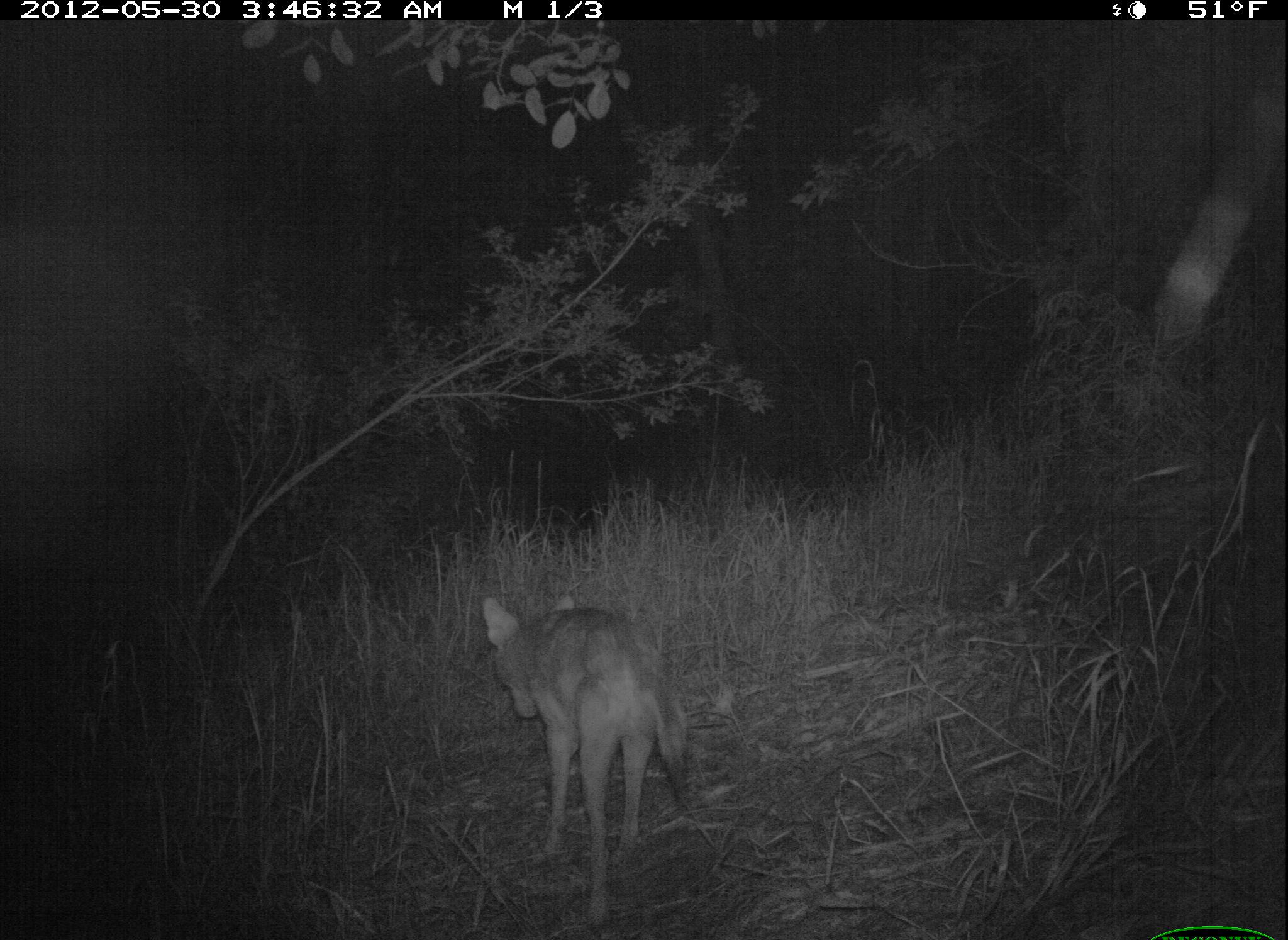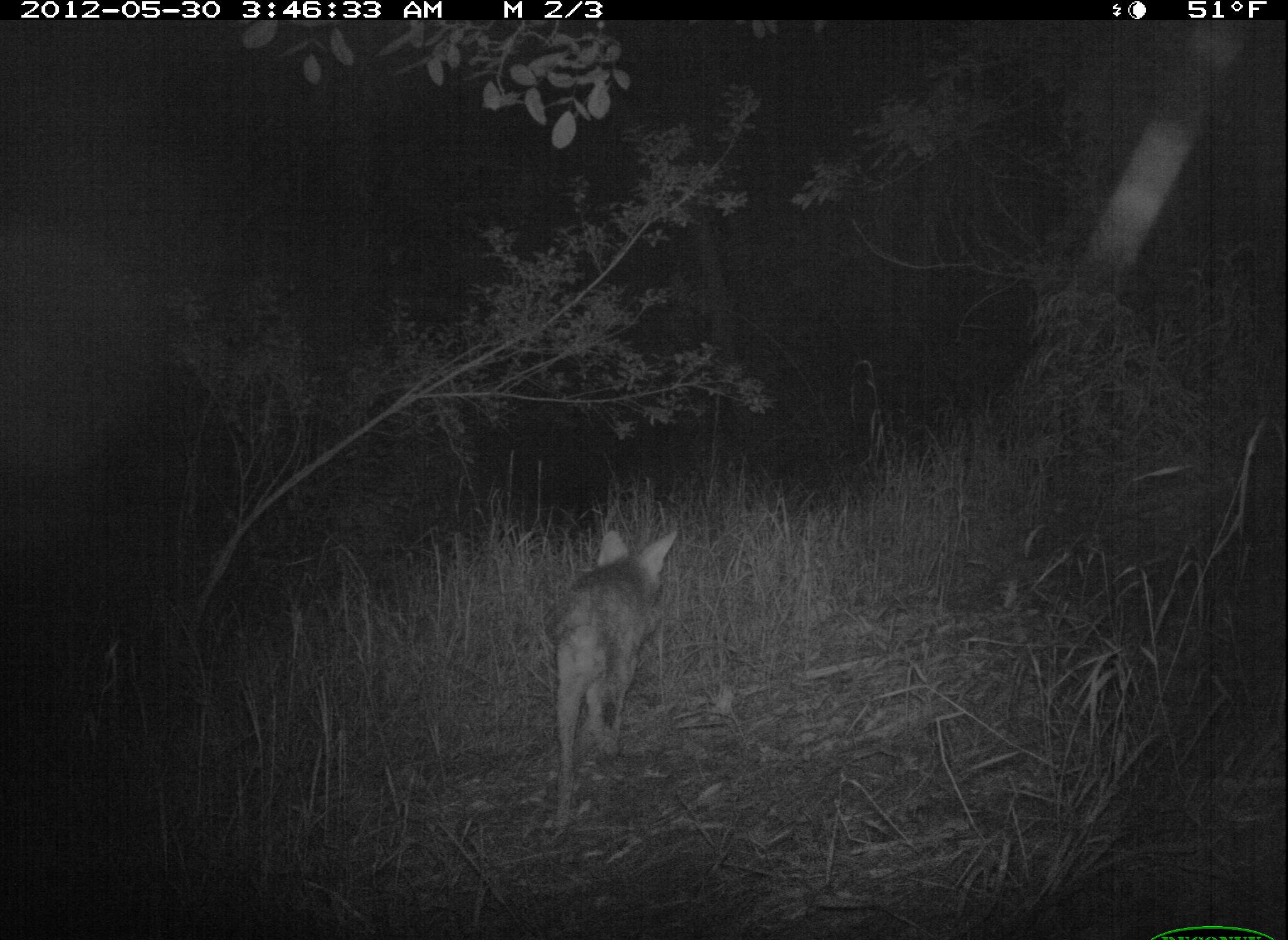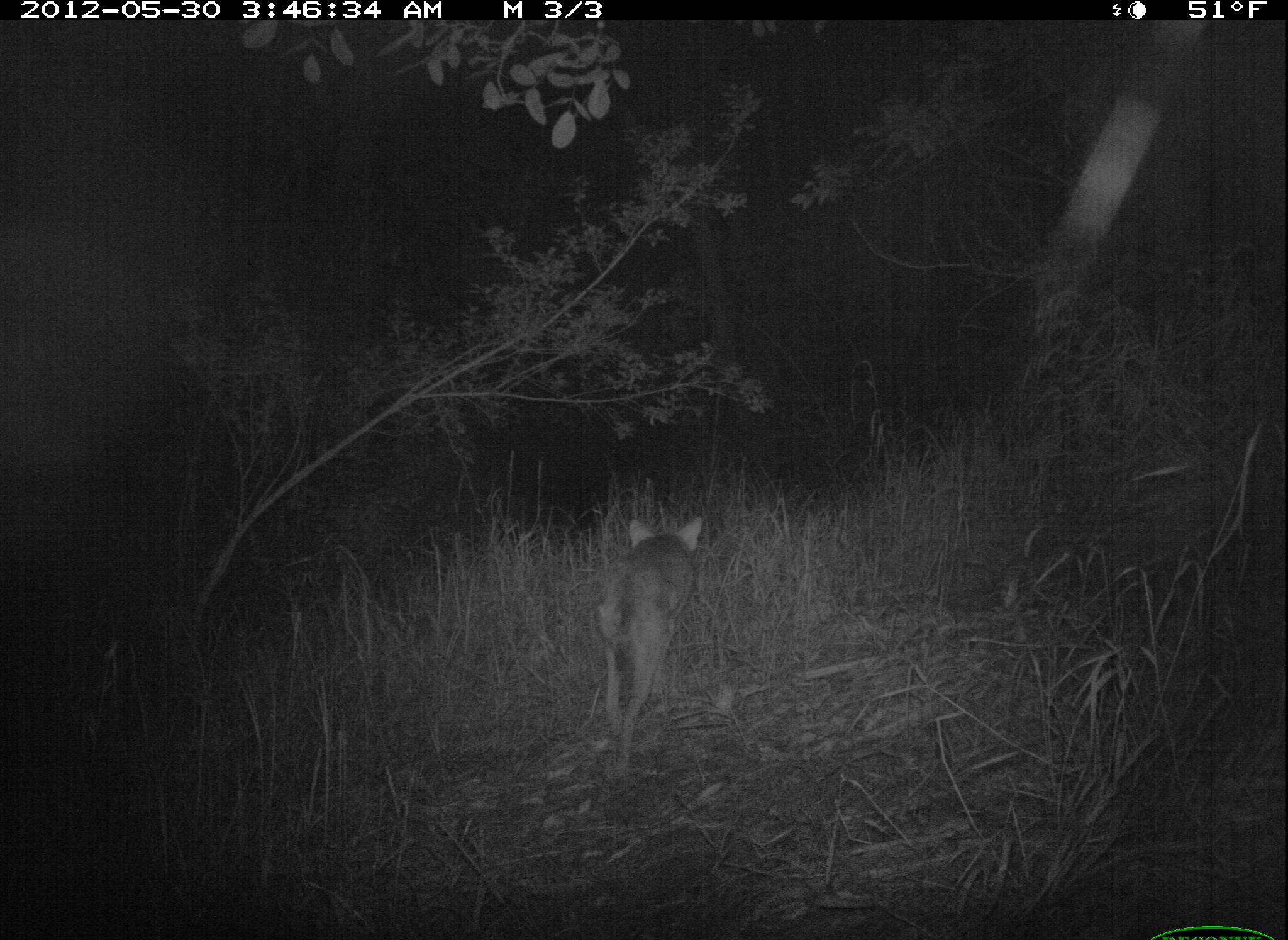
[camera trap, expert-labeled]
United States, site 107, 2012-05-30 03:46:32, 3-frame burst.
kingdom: Animalia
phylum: Chordata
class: Mammalia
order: Carnivora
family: Canidae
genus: Canis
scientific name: Canis latrans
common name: coyote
Coyote (Canis latrans).